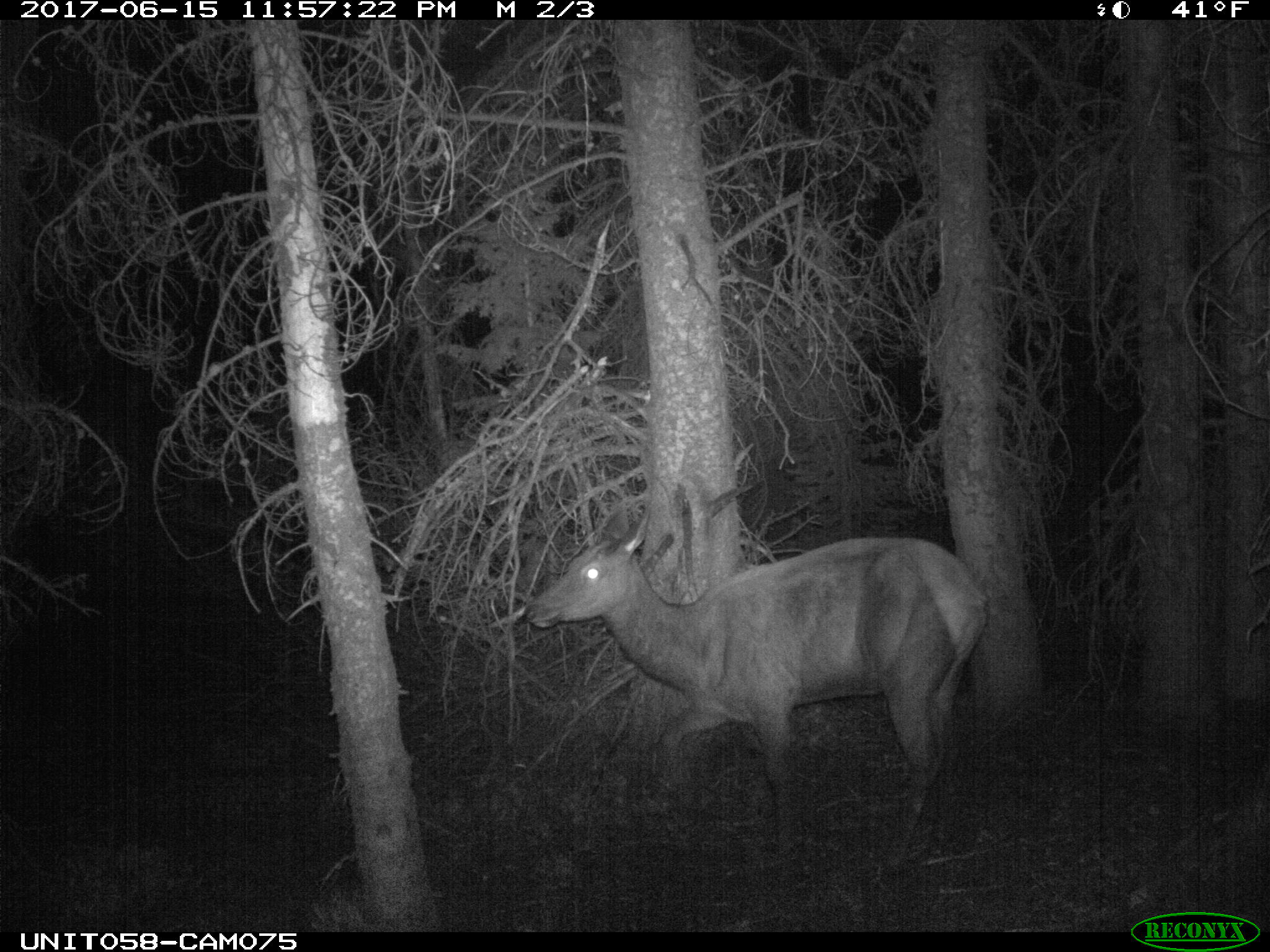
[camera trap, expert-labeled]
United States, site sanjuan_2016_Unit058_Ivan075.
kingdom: Animalia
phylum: Chordata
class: Mammalia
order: Artiodactyla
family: Cervidae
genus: Cervus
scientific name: Cervus elaphus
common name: red deer